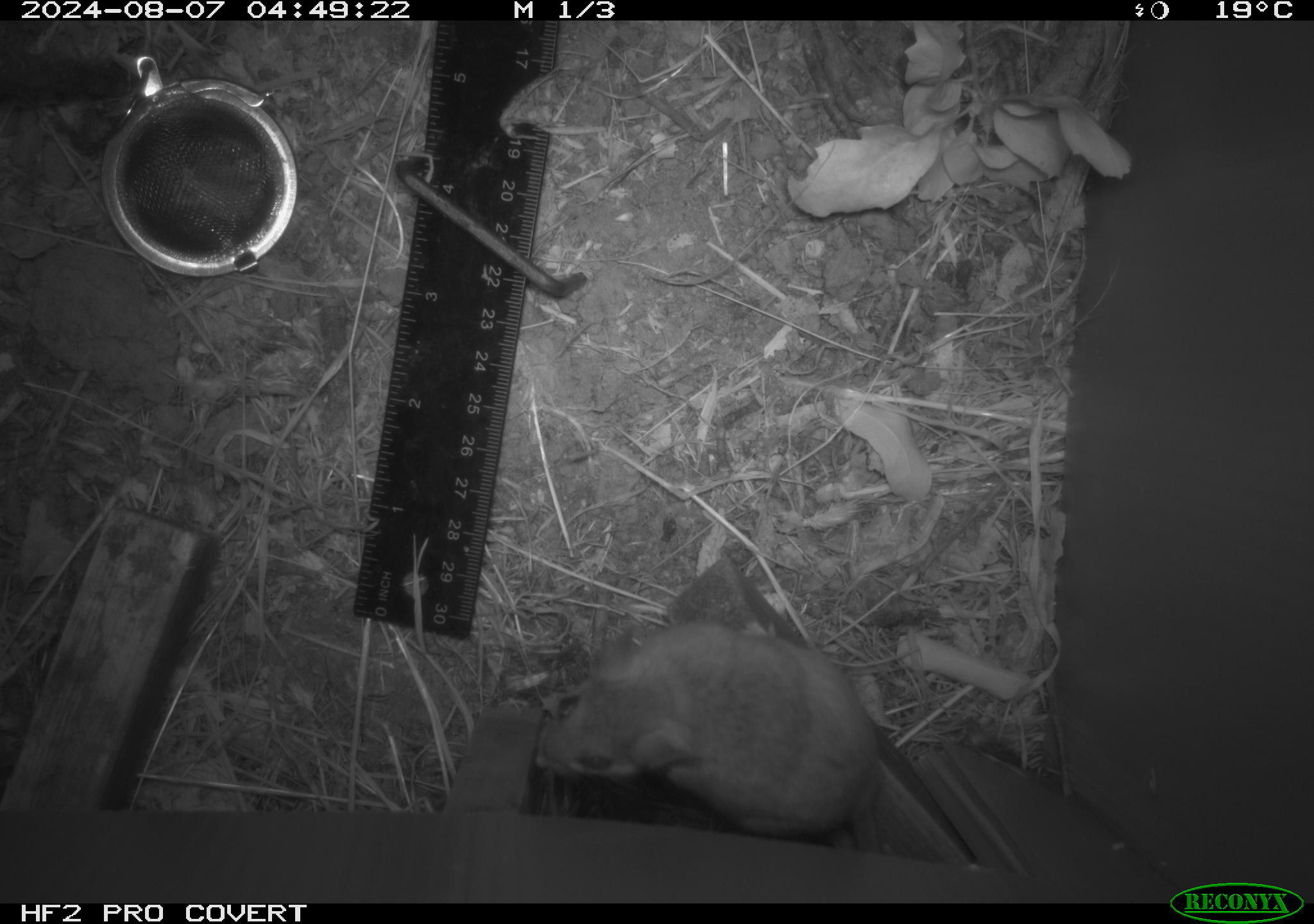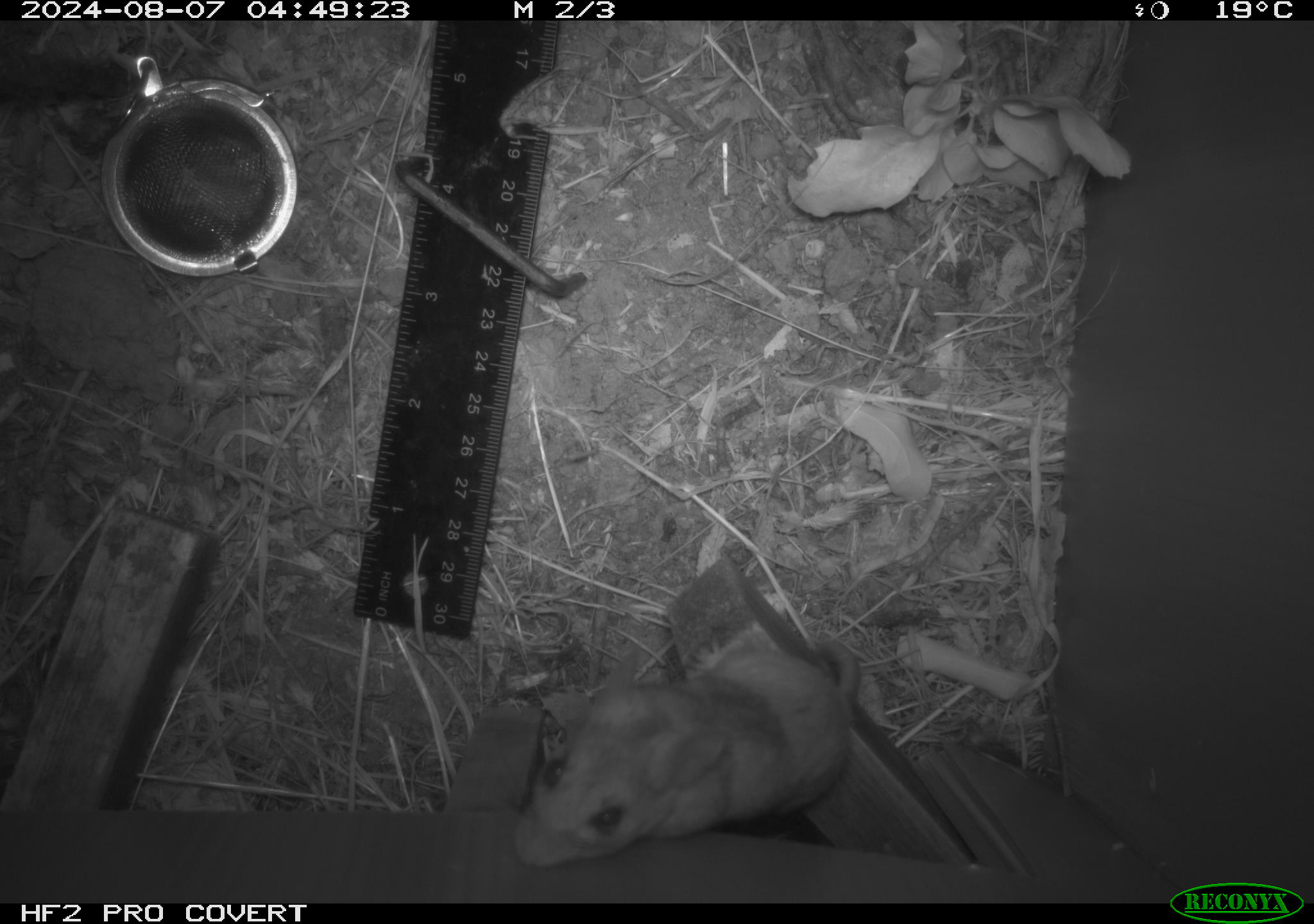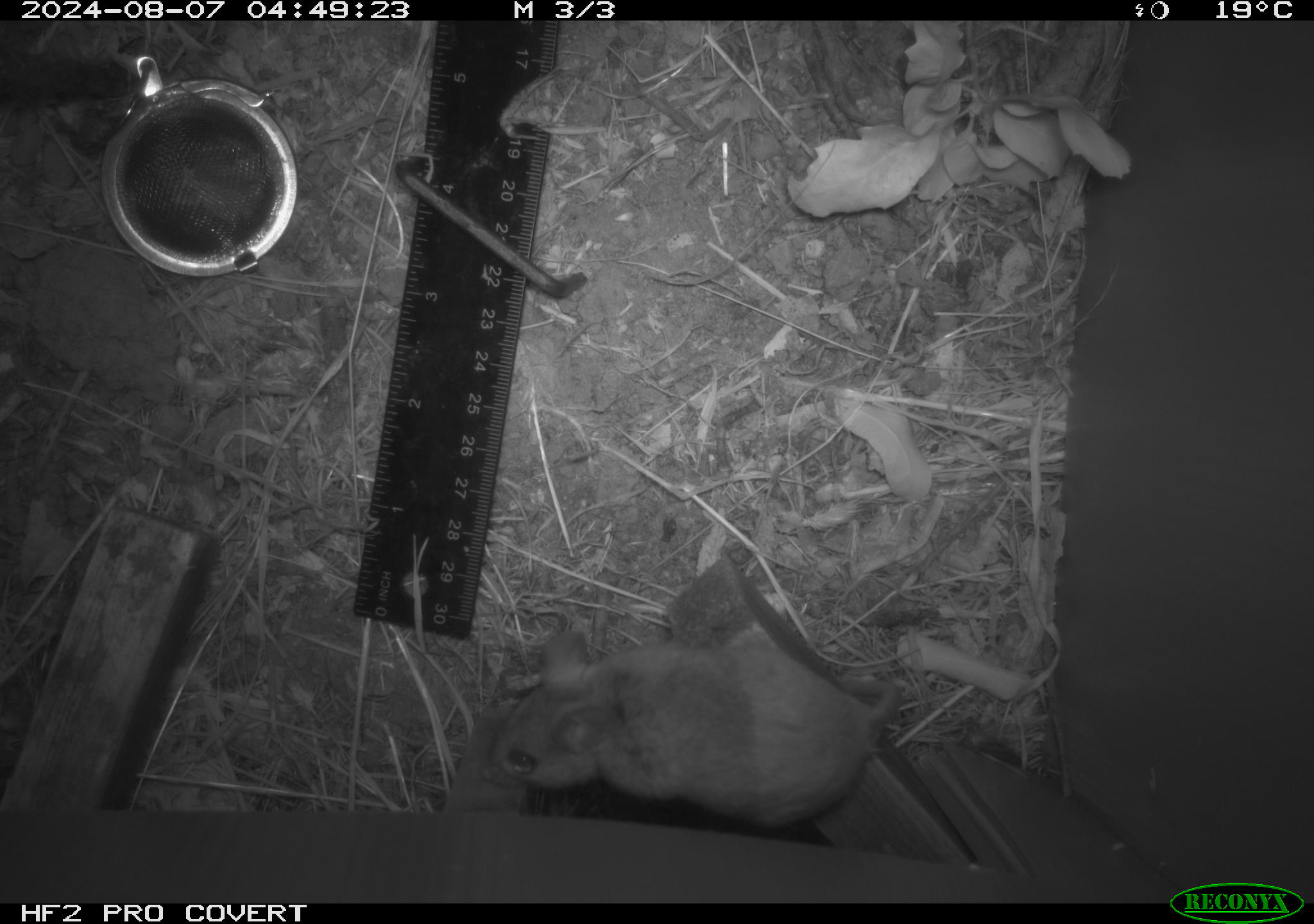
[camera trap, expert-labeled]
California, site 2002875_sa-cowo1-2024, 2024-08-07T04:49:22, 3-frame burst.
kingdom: Animalia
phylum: Chordata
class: Mammalia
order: Rodentia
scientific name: Rodentia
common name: mouse species